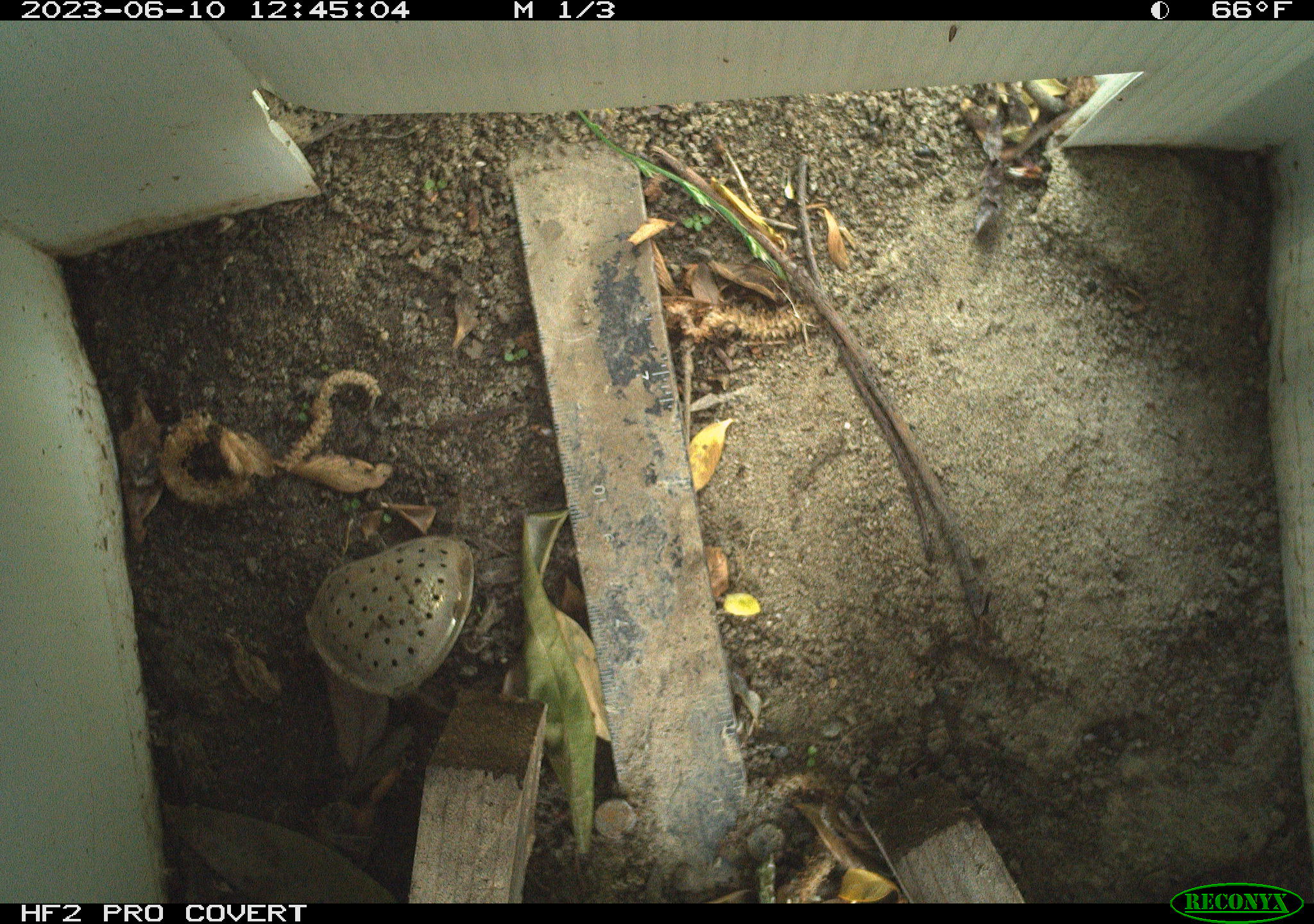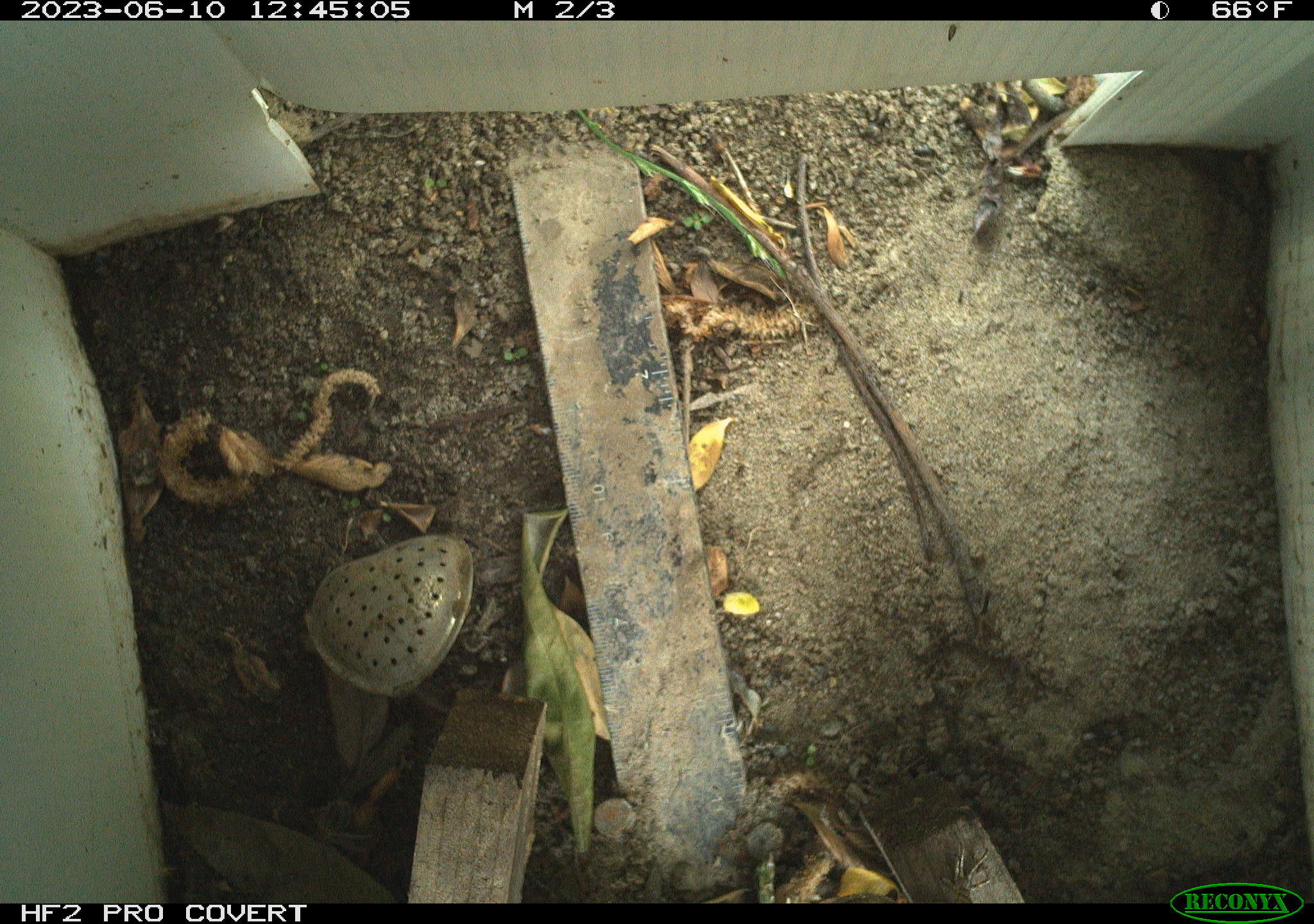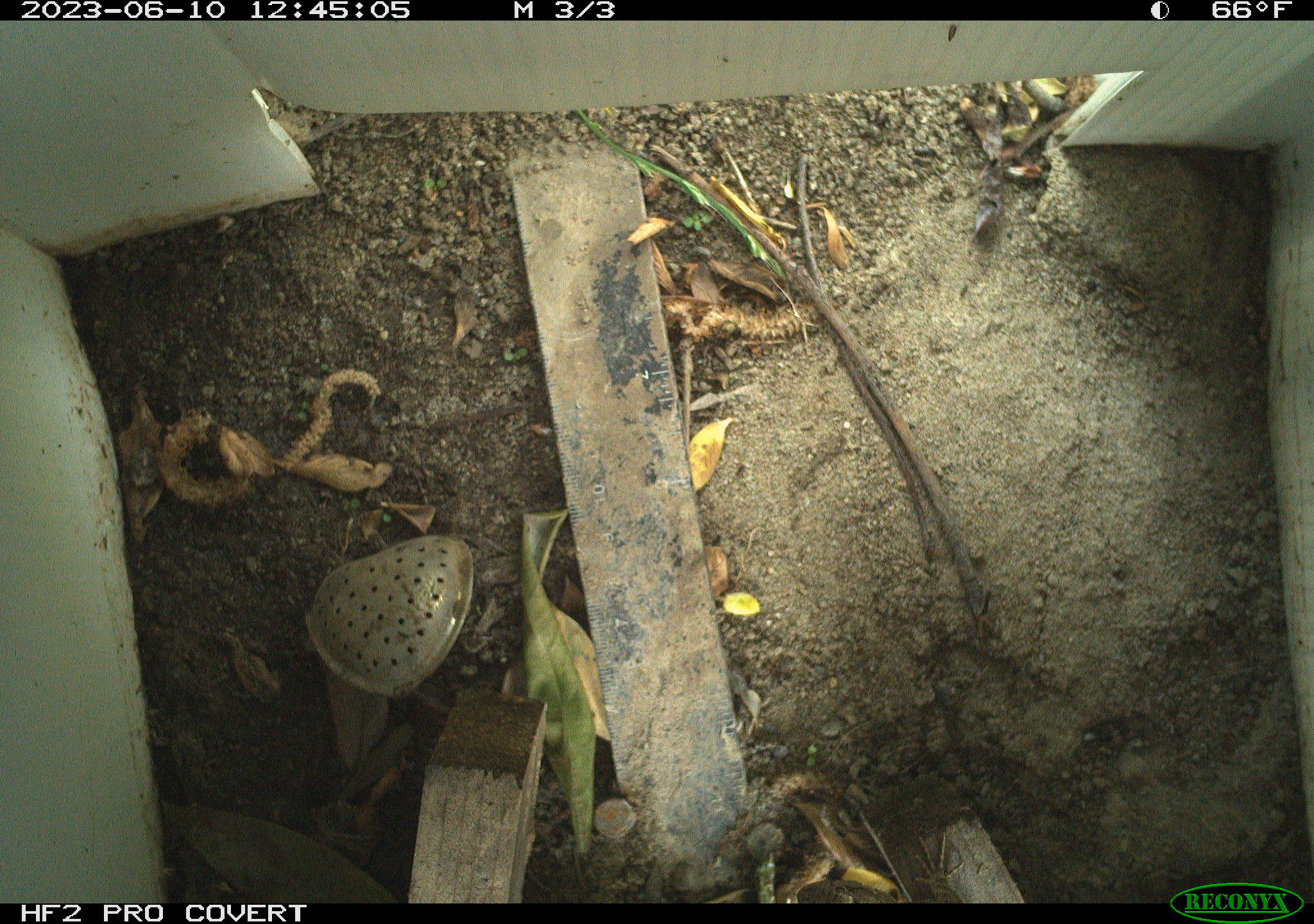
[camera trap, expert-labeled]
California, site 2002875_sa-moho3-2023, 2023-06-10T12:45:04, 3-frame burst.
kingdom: Animalia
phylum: Chordata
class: Reptilia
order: Squamata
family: Phrynosomatidae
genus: Sceloporus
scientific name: Sceloporus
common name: spiny lizards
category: sceloporus species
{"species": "sceloporus species (spiny lizards) (Sceloporus)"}